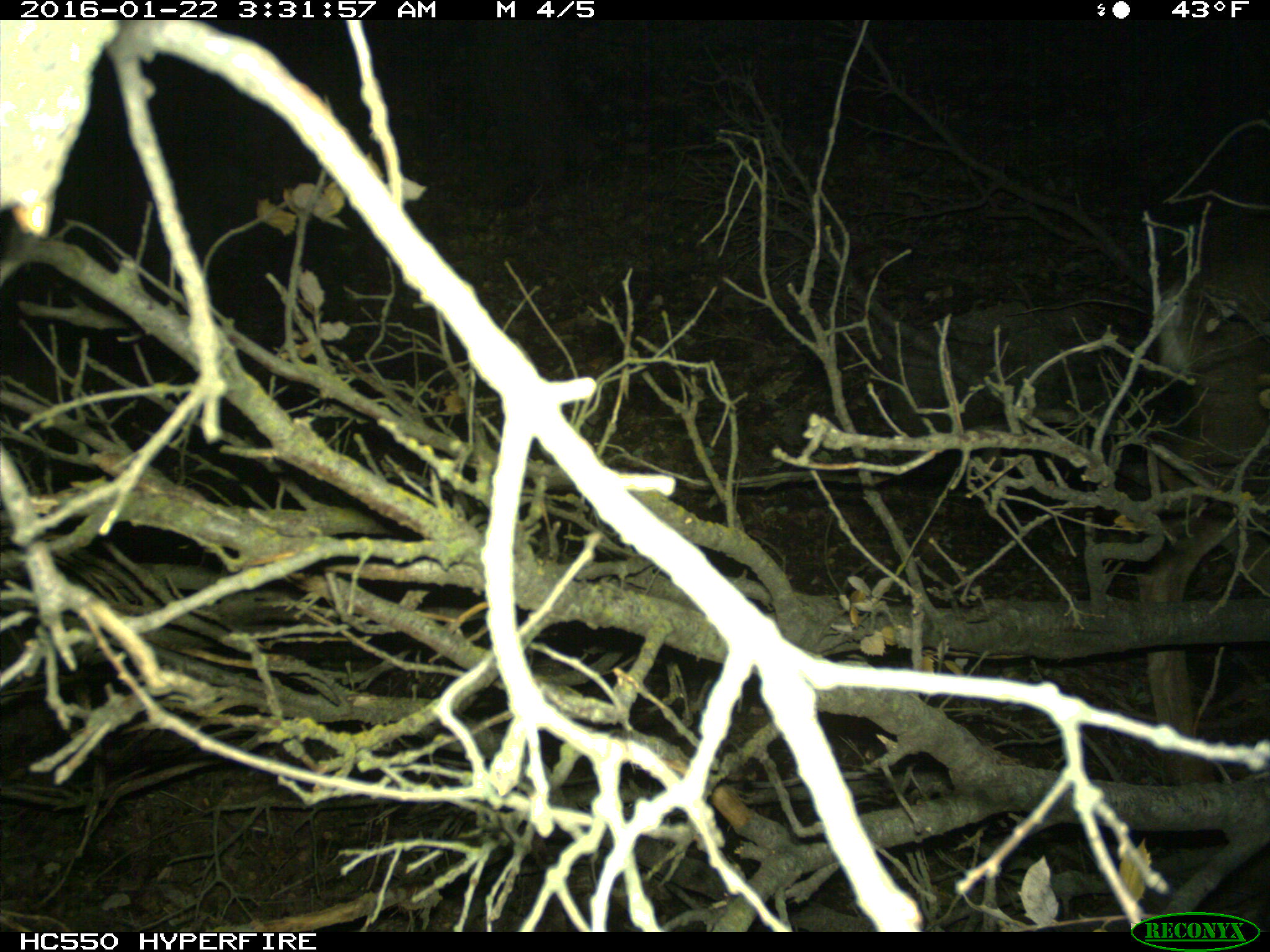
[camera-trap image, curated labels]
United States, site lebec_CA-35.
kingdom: Animalia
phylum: Chordata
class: Mammalia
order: Artiodactyla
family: Cervidae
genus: Odocoileus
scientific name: Odocoileus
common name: deer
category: unidentified deer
Unidentified deer (deer) (Odocoileus).